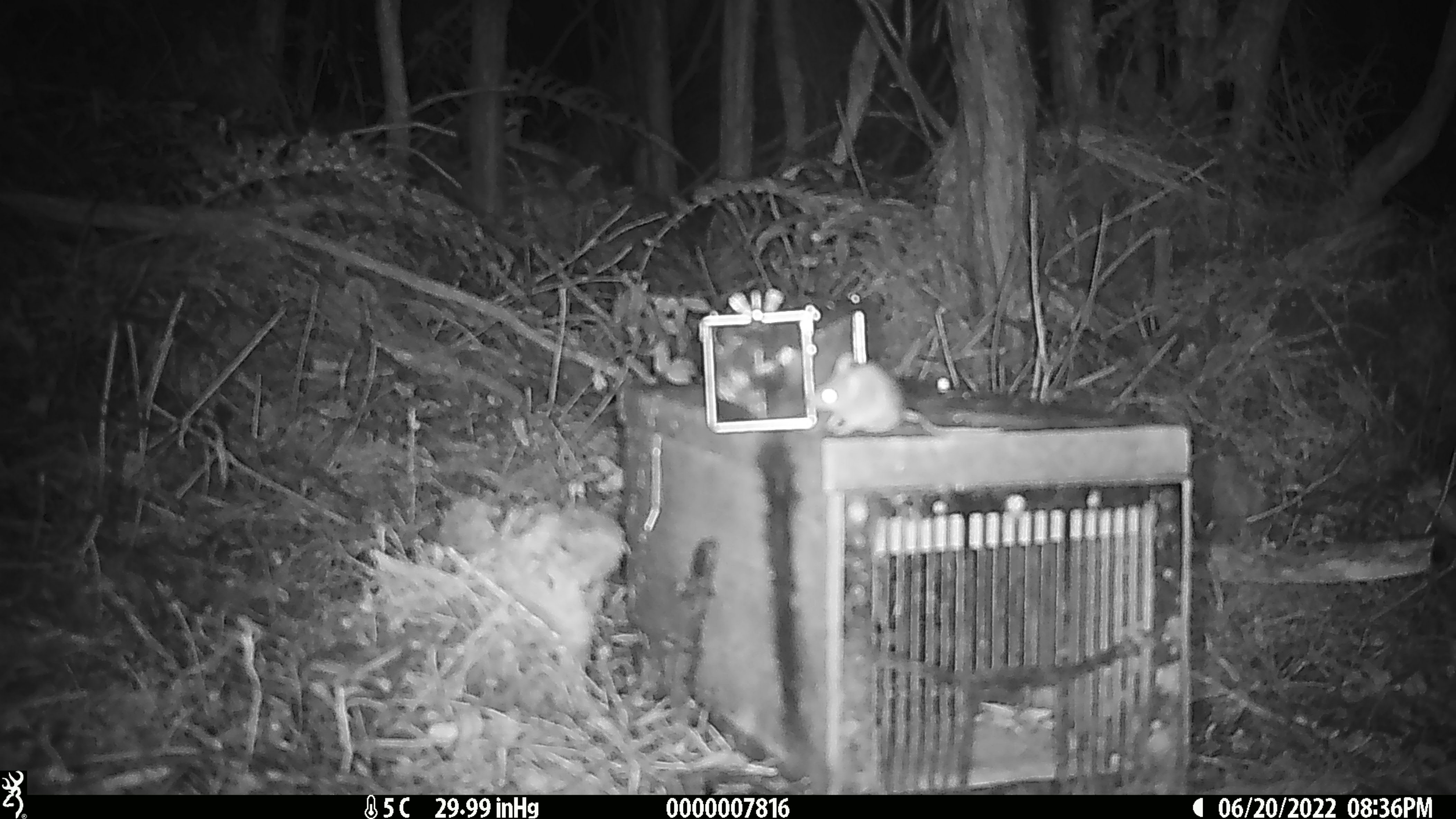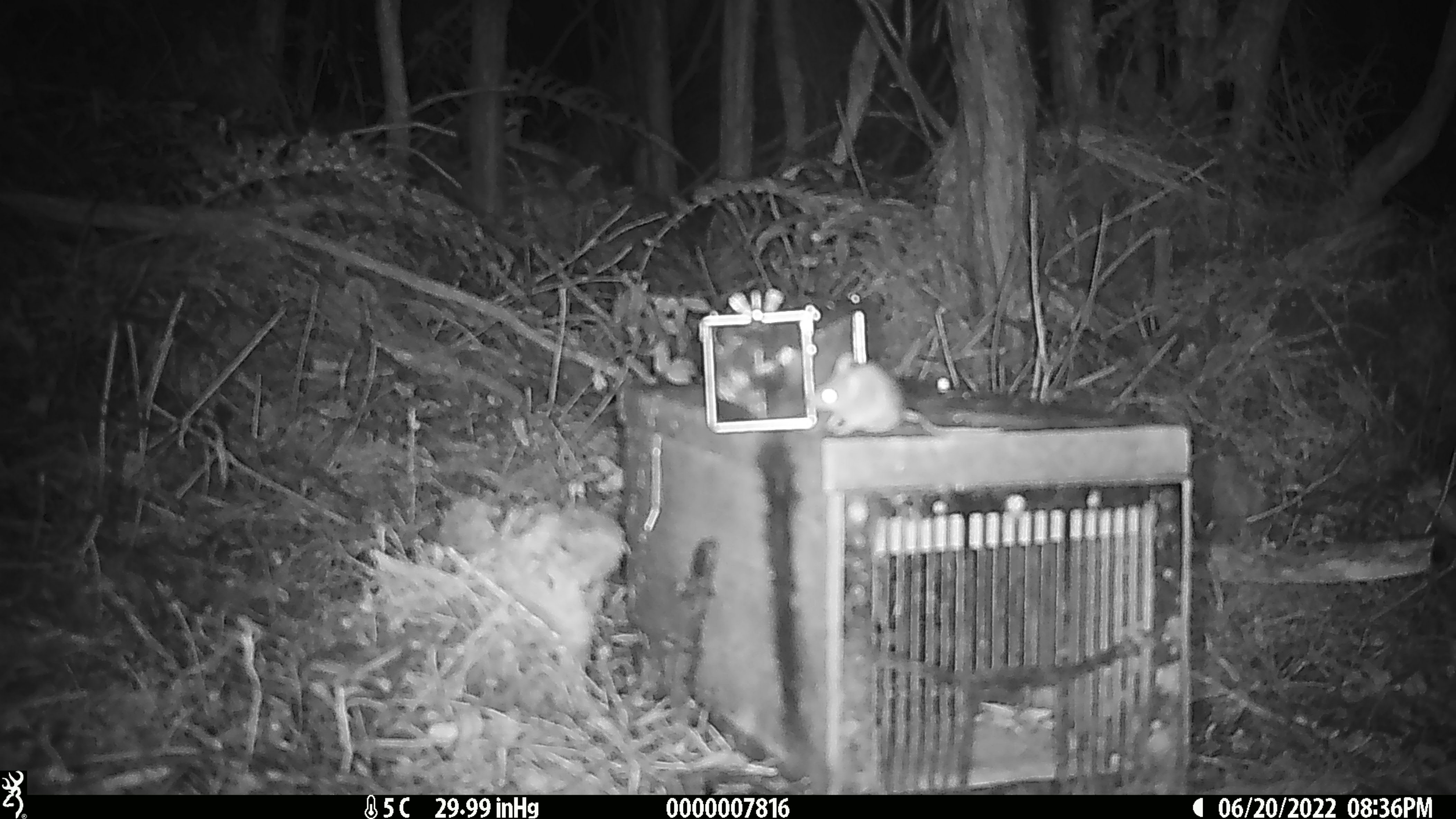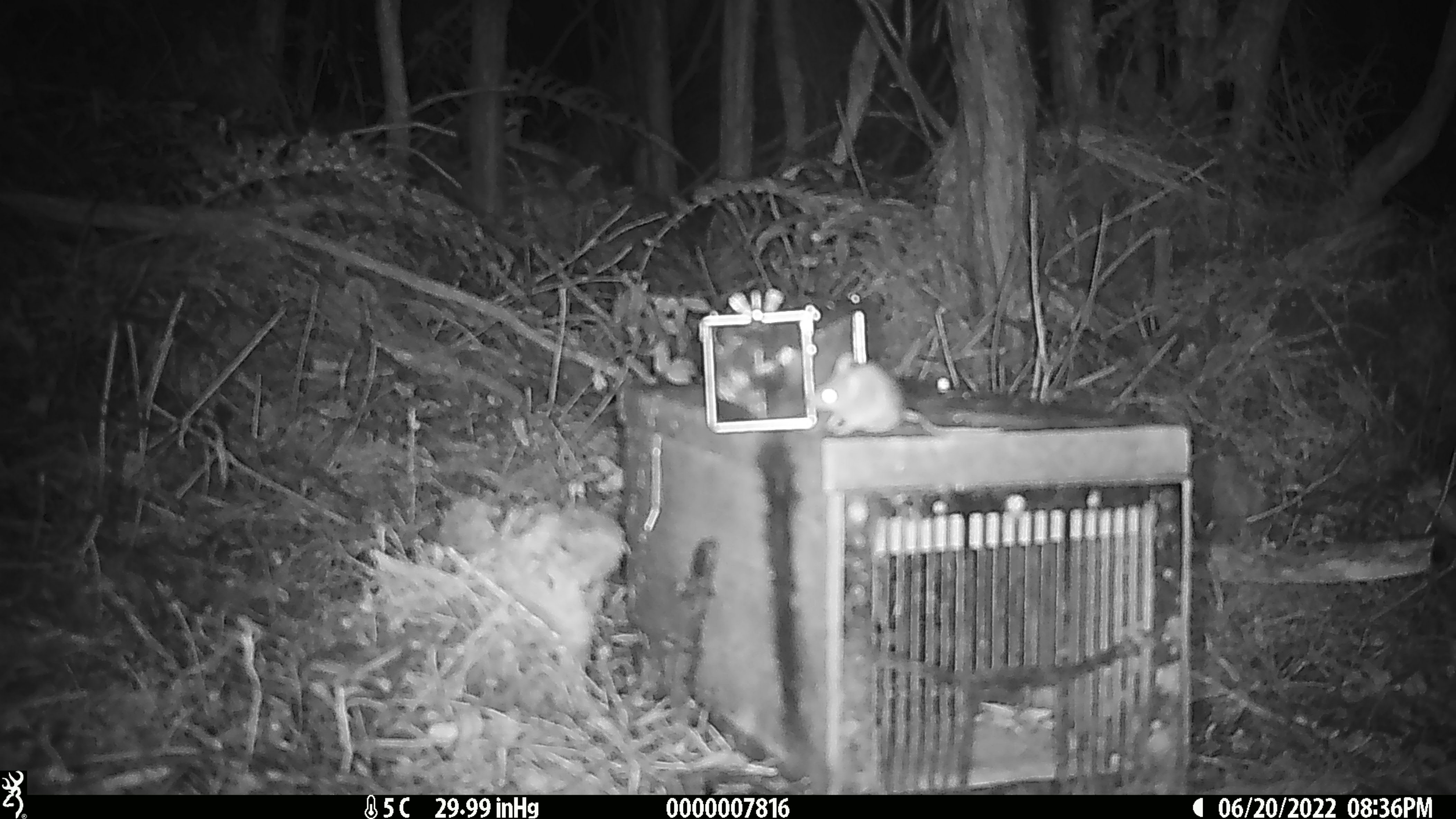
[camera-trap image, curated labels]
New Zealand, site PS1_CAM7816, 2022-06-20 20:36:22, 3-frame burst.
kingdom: Animalia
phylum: Chordata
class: Mammalia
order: Rodentia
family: Muridae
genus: Mus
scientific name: Mus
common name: mouse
Mouse (Mus).